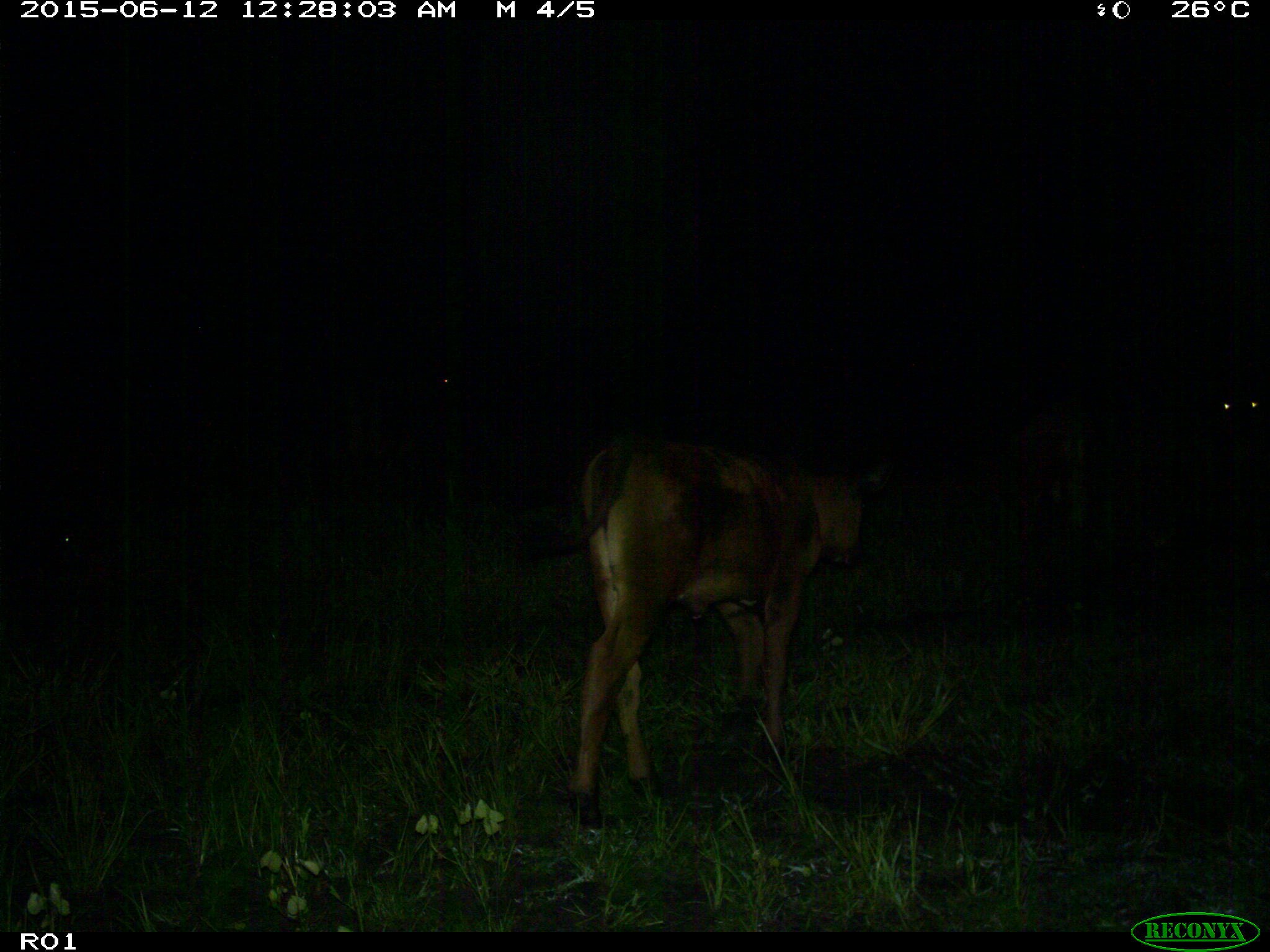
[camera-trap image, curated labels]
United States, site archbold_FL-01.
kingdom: Animalia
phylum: Chordata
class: Mammalia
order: Artiodactyla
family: Bovidae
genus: Bos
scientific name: Bos taurus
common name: domestic cow